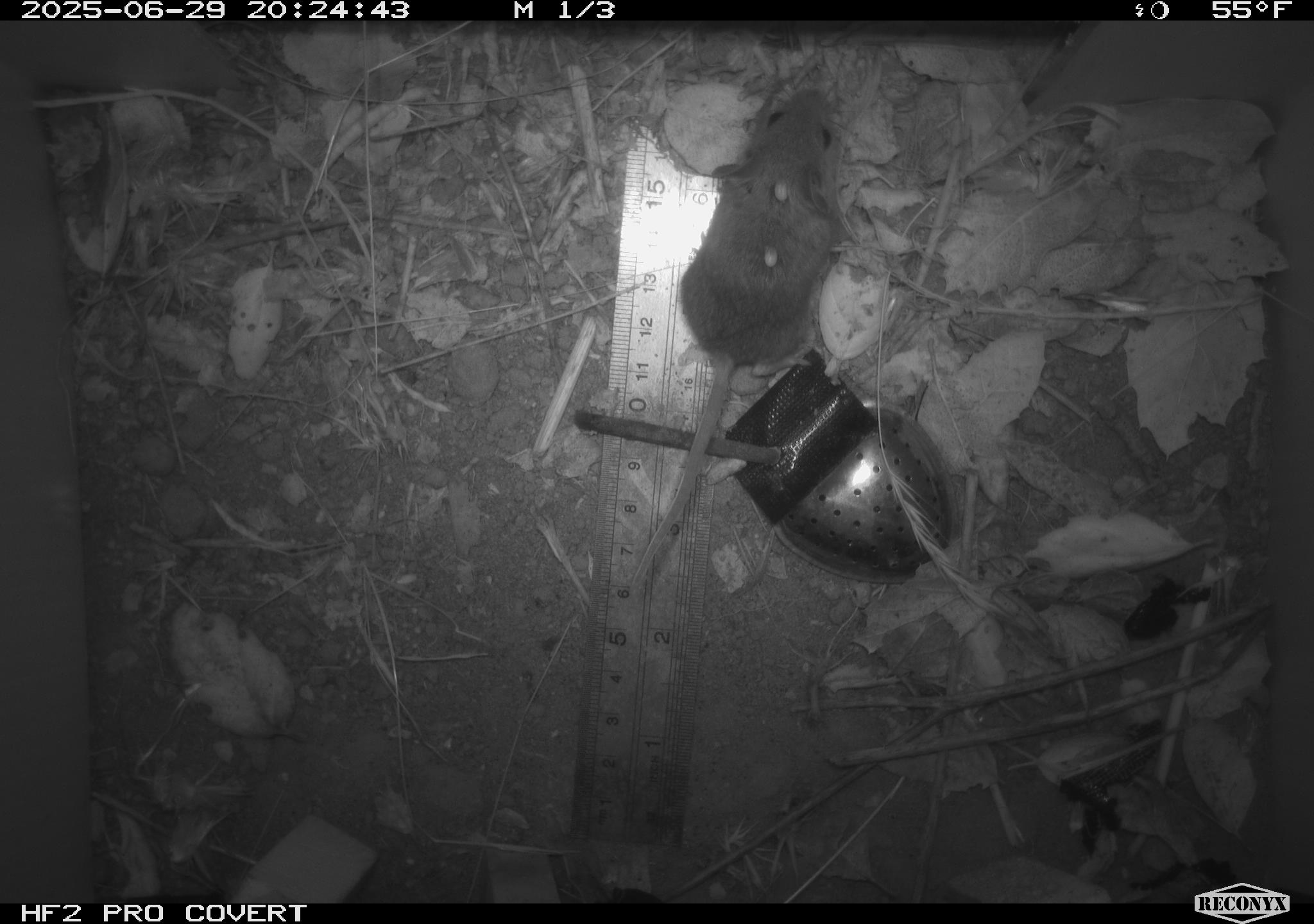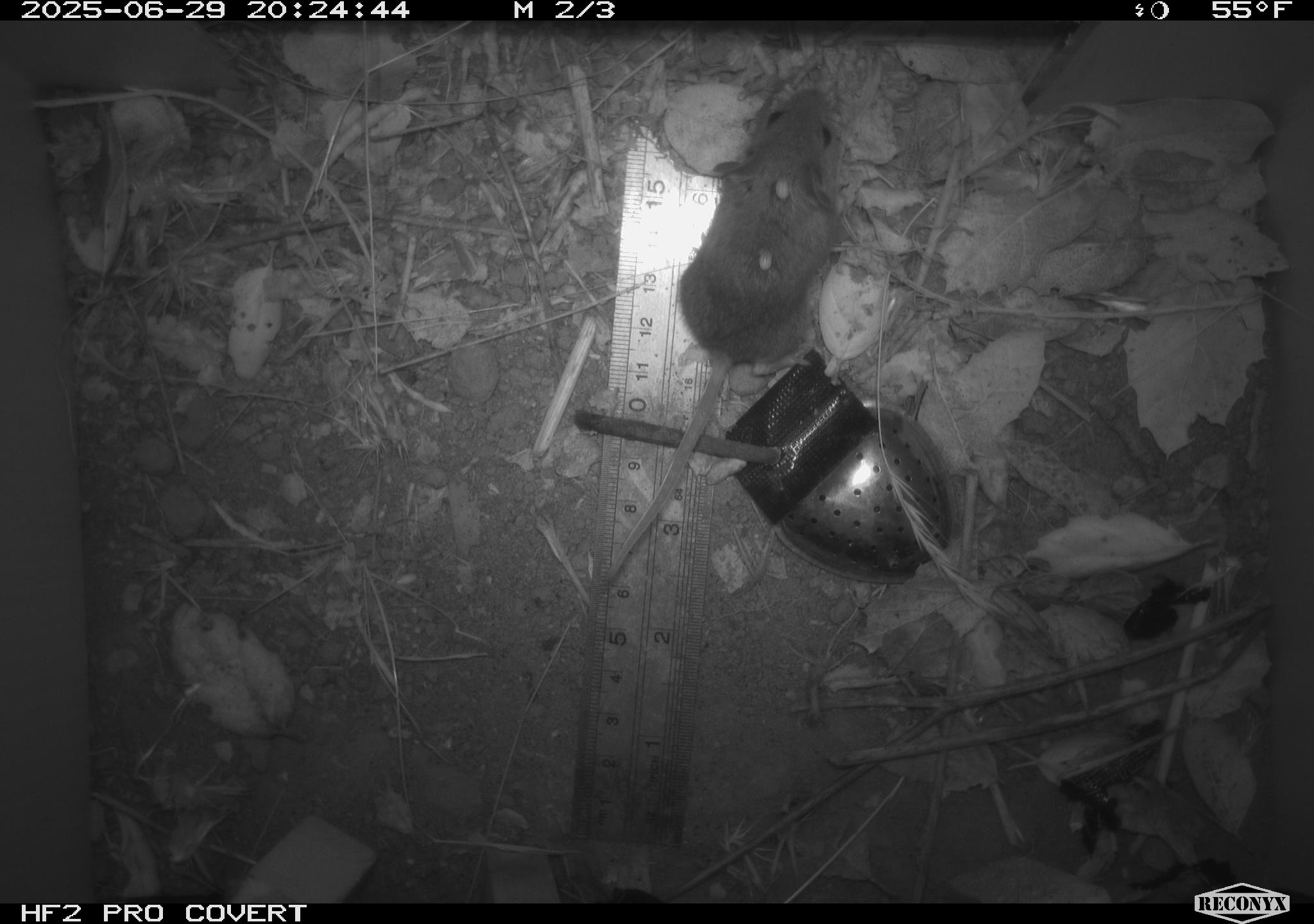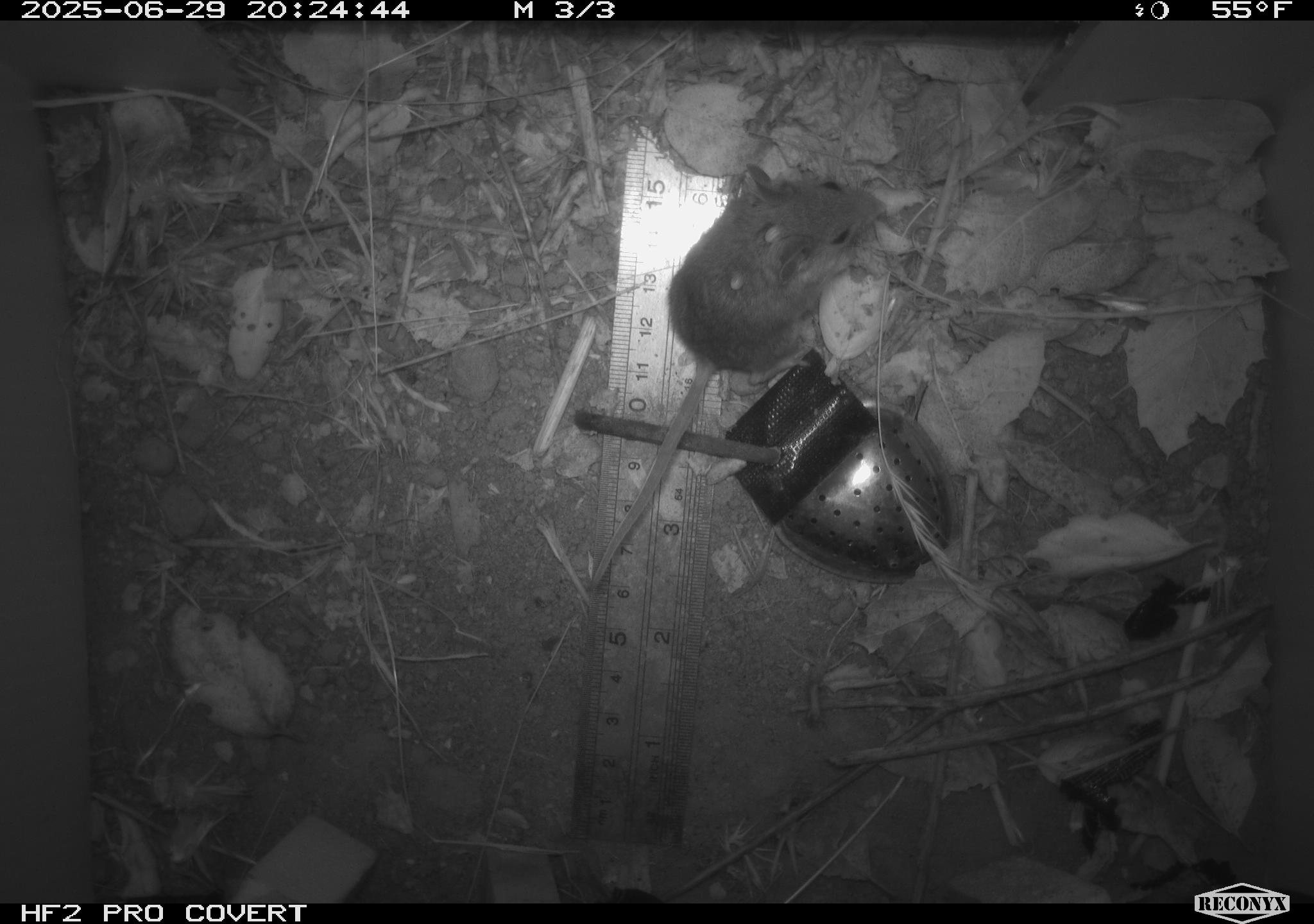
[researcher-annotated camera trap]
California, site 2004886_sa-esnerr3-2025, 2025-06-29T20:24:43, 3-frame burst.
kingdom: Animalia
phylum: Chordata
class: Mammalia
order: Rodentia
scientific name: Rodentia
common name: rodent